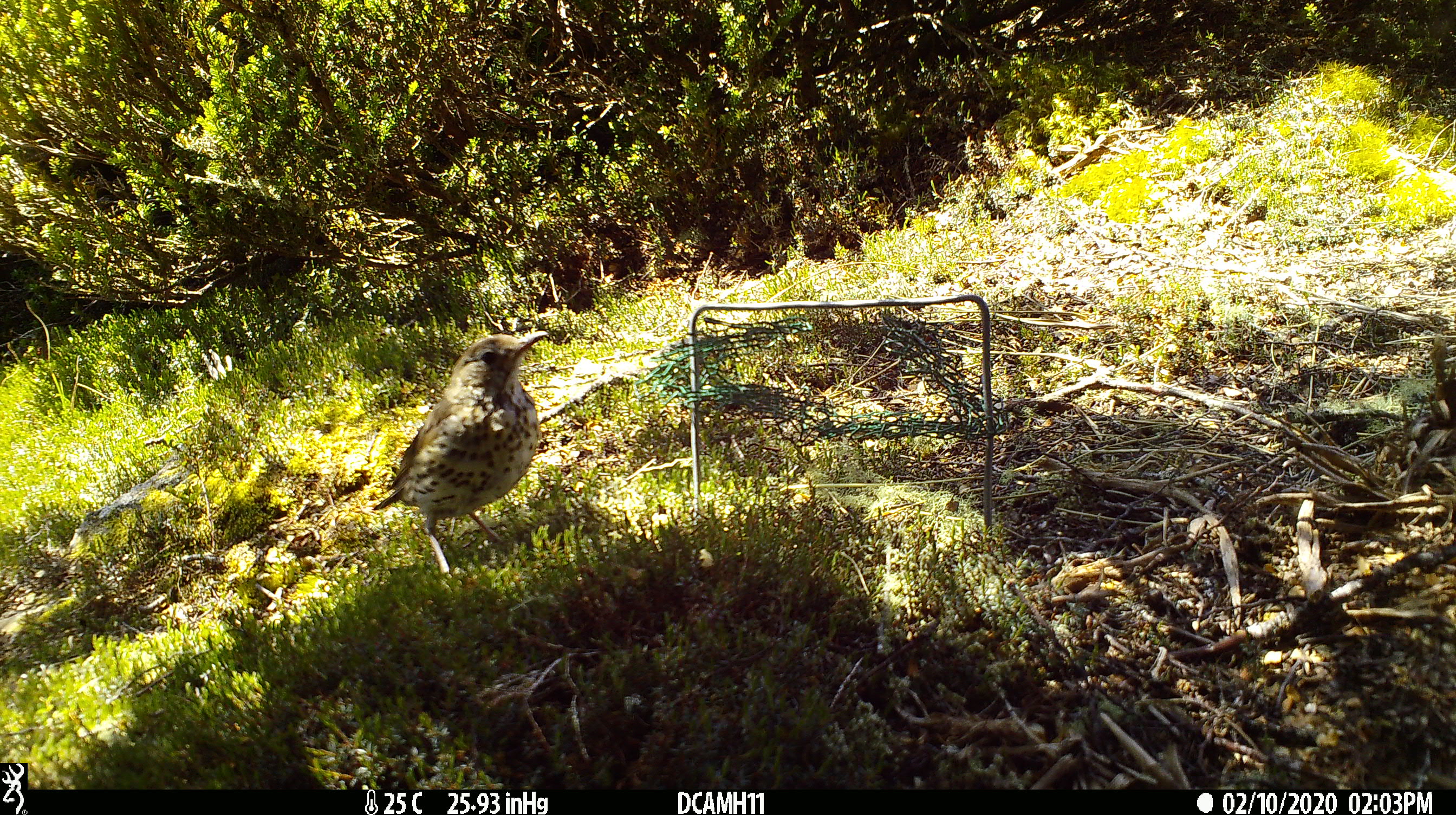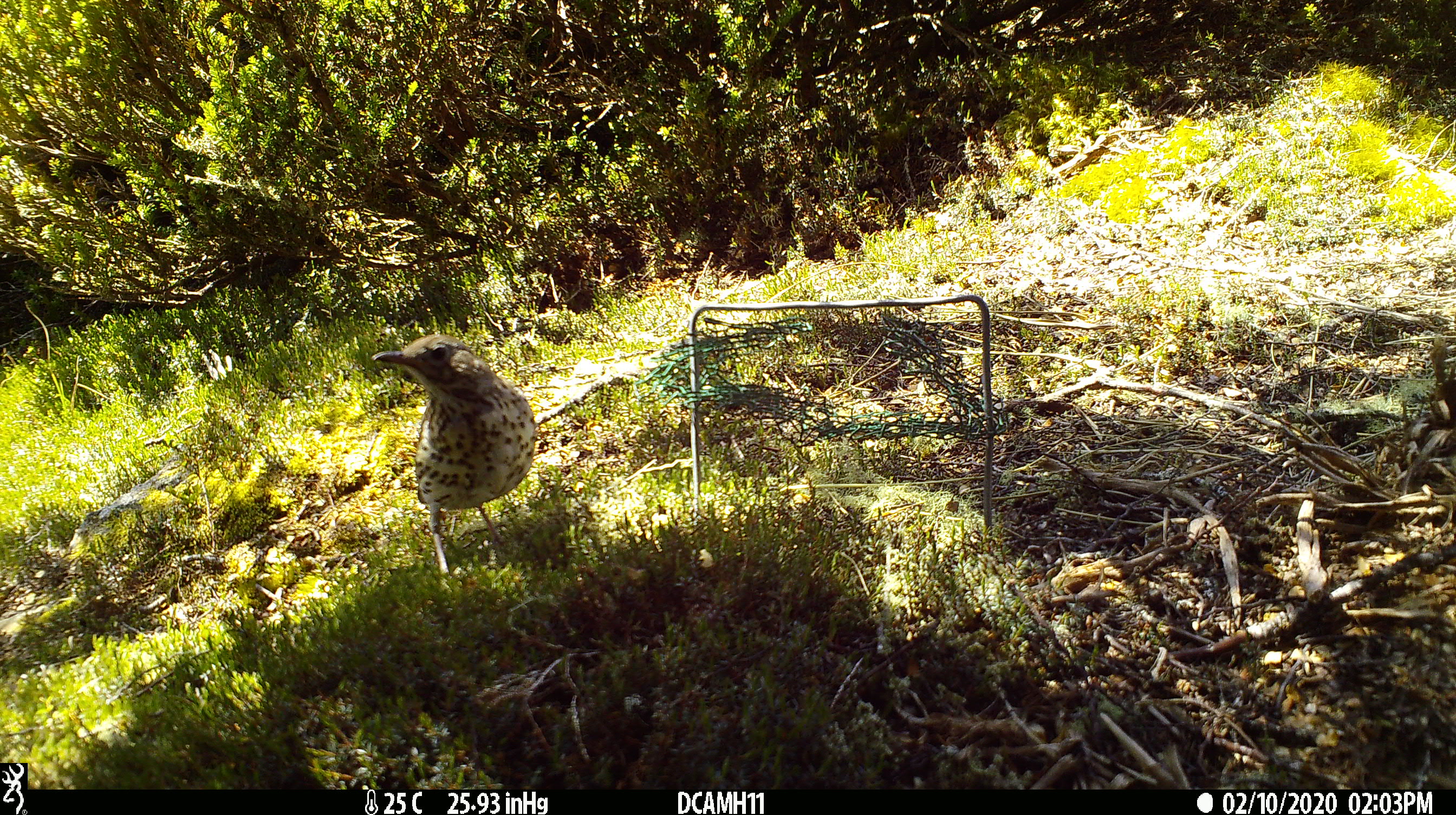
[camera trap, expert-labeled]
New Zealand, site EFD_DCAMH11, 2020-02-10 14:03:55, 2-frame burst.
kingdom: Animalia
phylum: Chordata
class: Aves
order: Passeriformes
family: Turdidae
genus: Turdus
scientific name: Turdus philomelos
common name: song thrush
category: thrush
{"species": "thrush (song thrush) (Turdus philomelos)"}